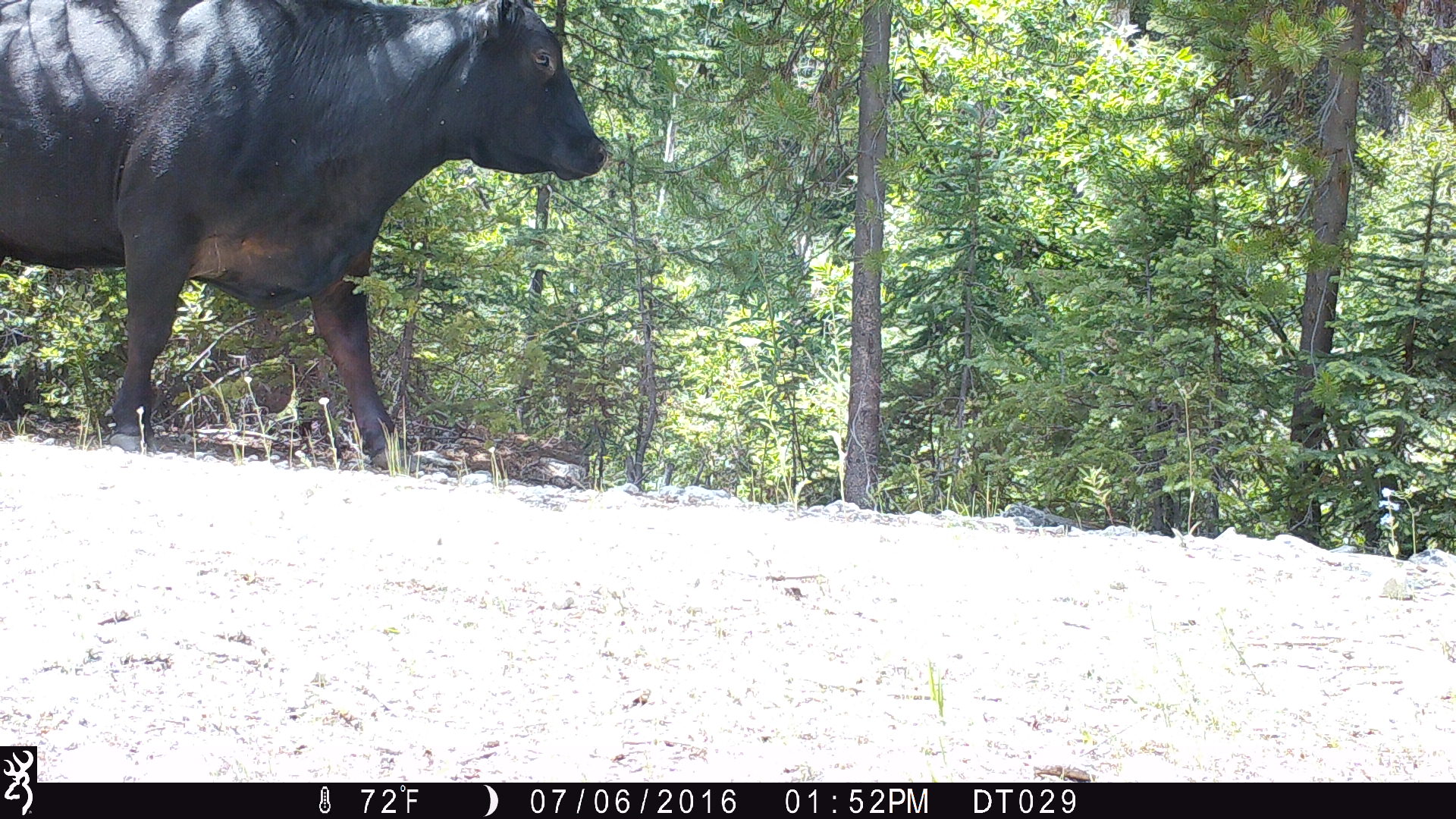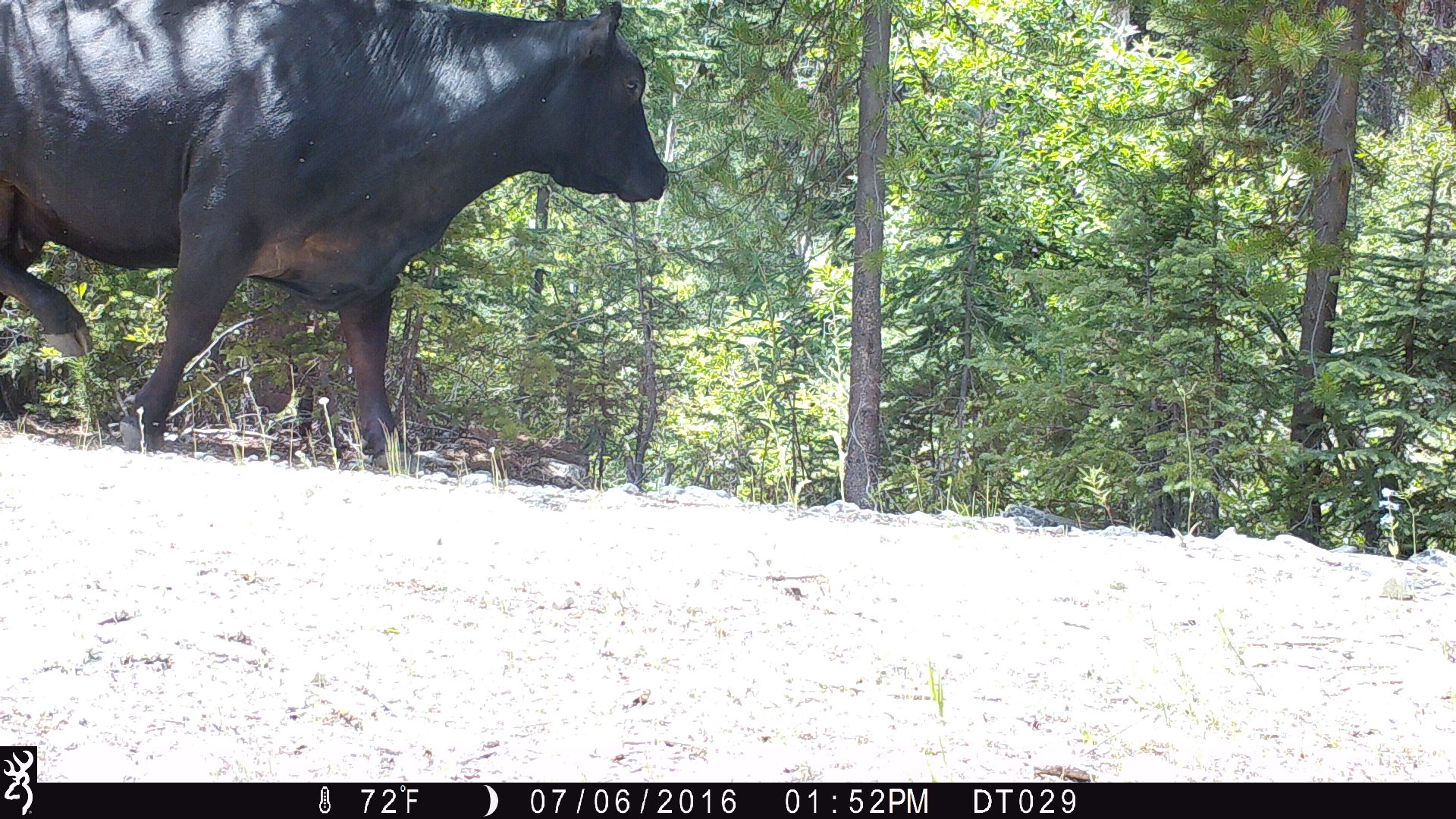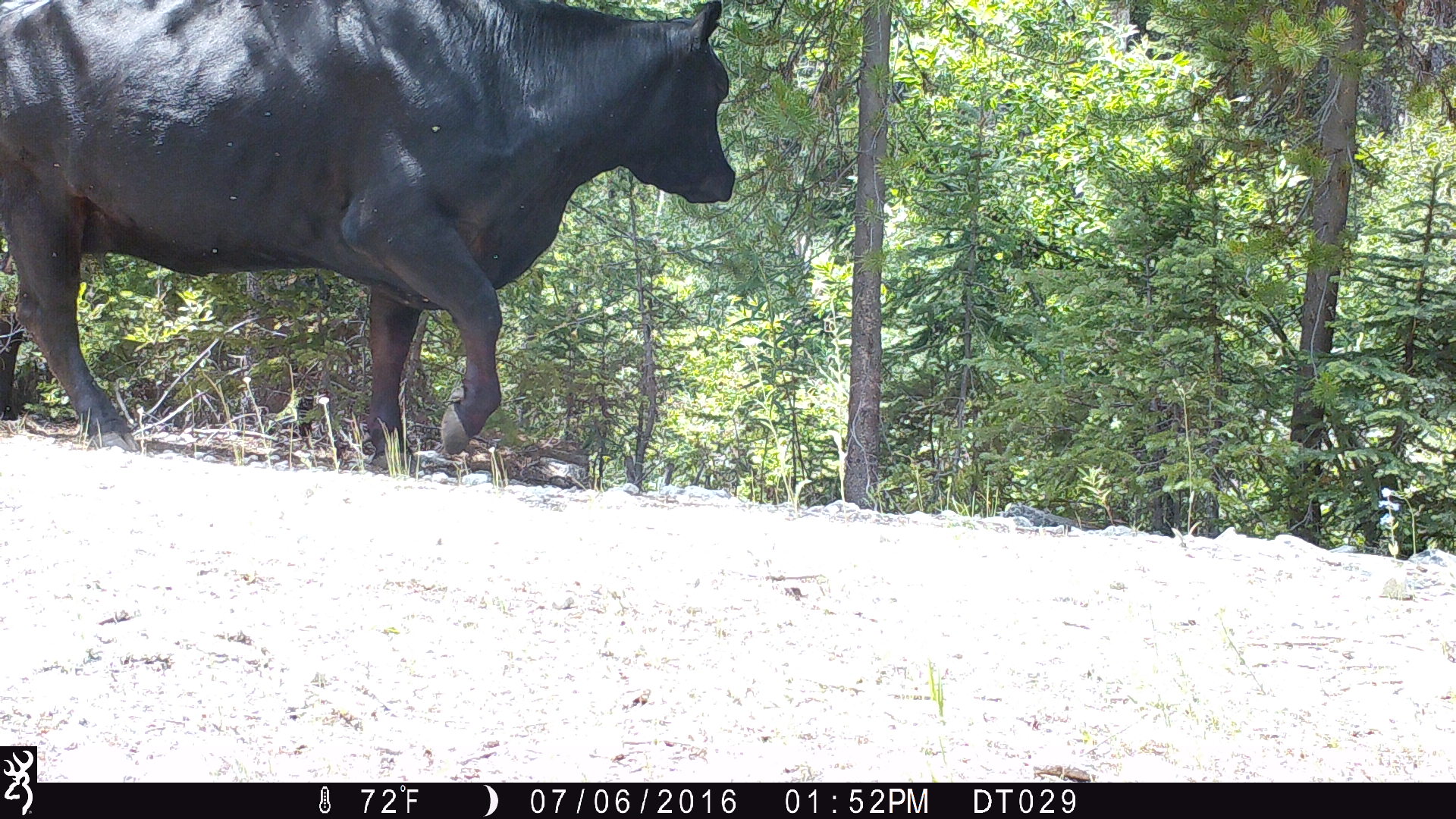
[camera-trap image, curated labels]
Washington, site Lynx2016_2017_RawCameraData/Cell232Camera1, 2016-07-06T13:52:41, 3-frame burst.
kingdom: Animalia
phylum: Chordata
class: Mammalia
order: Artiodactyla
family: Bovidae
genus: Bos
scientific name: Bos taurus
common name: domestic cattle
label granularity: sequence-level